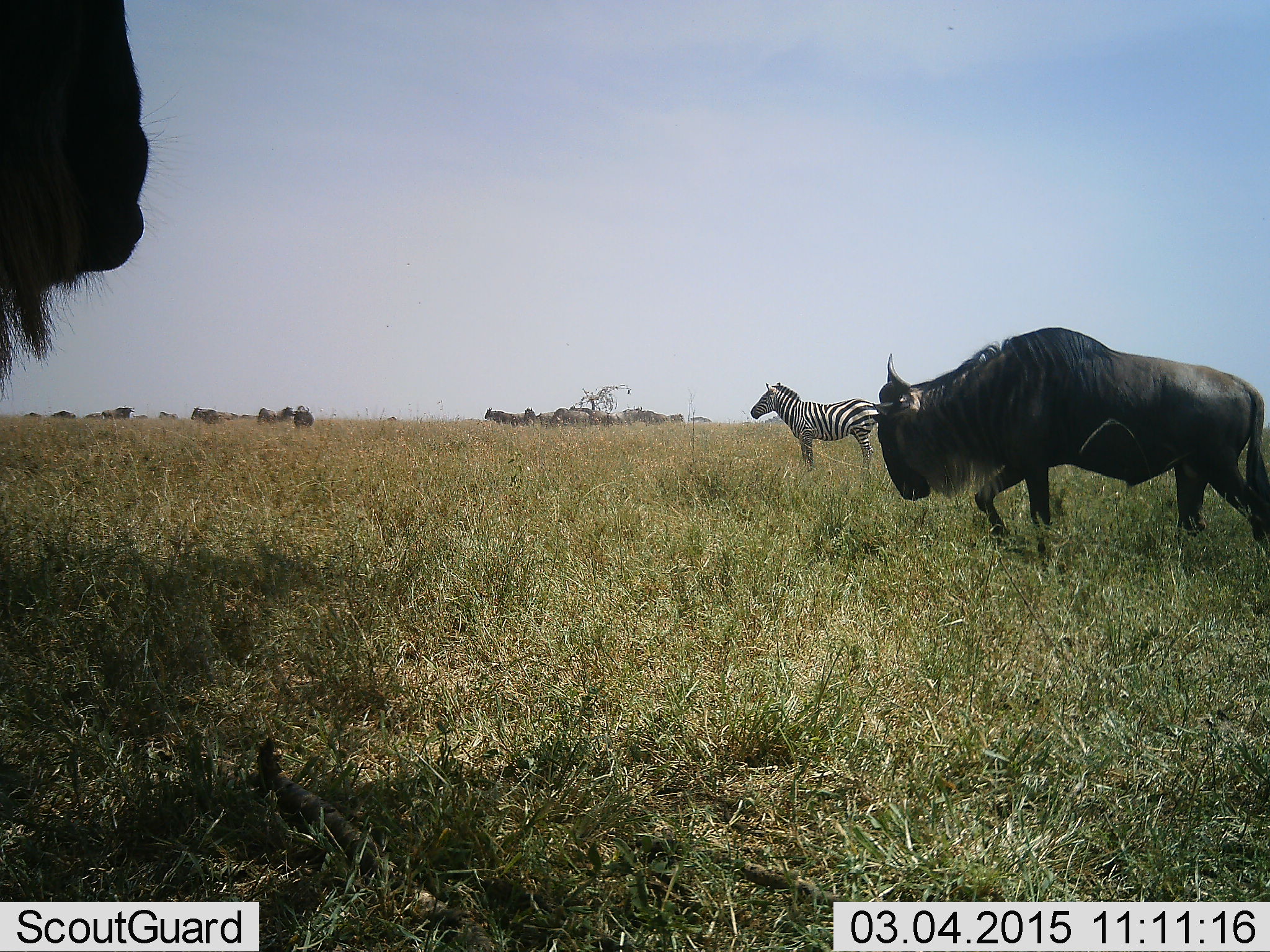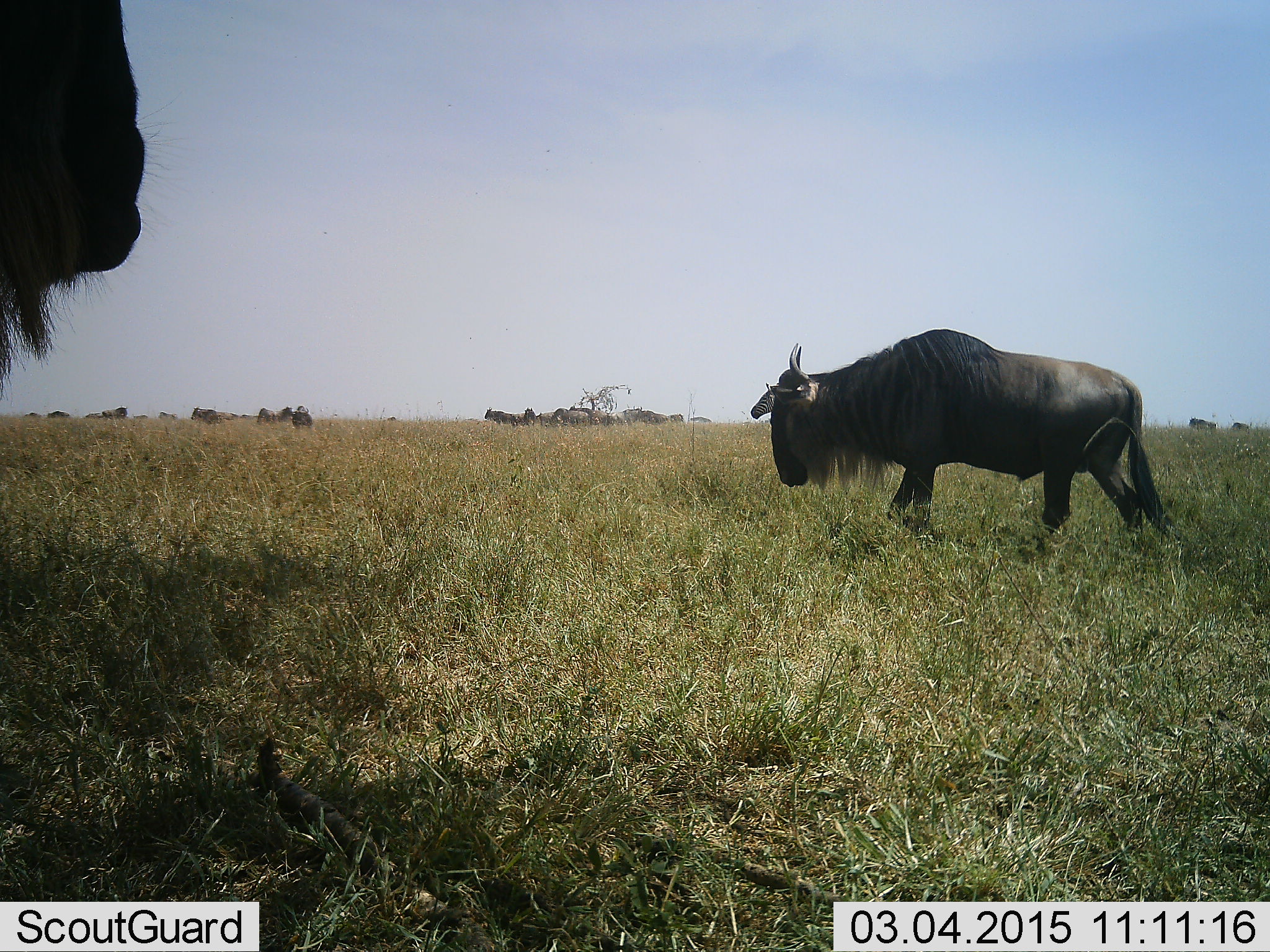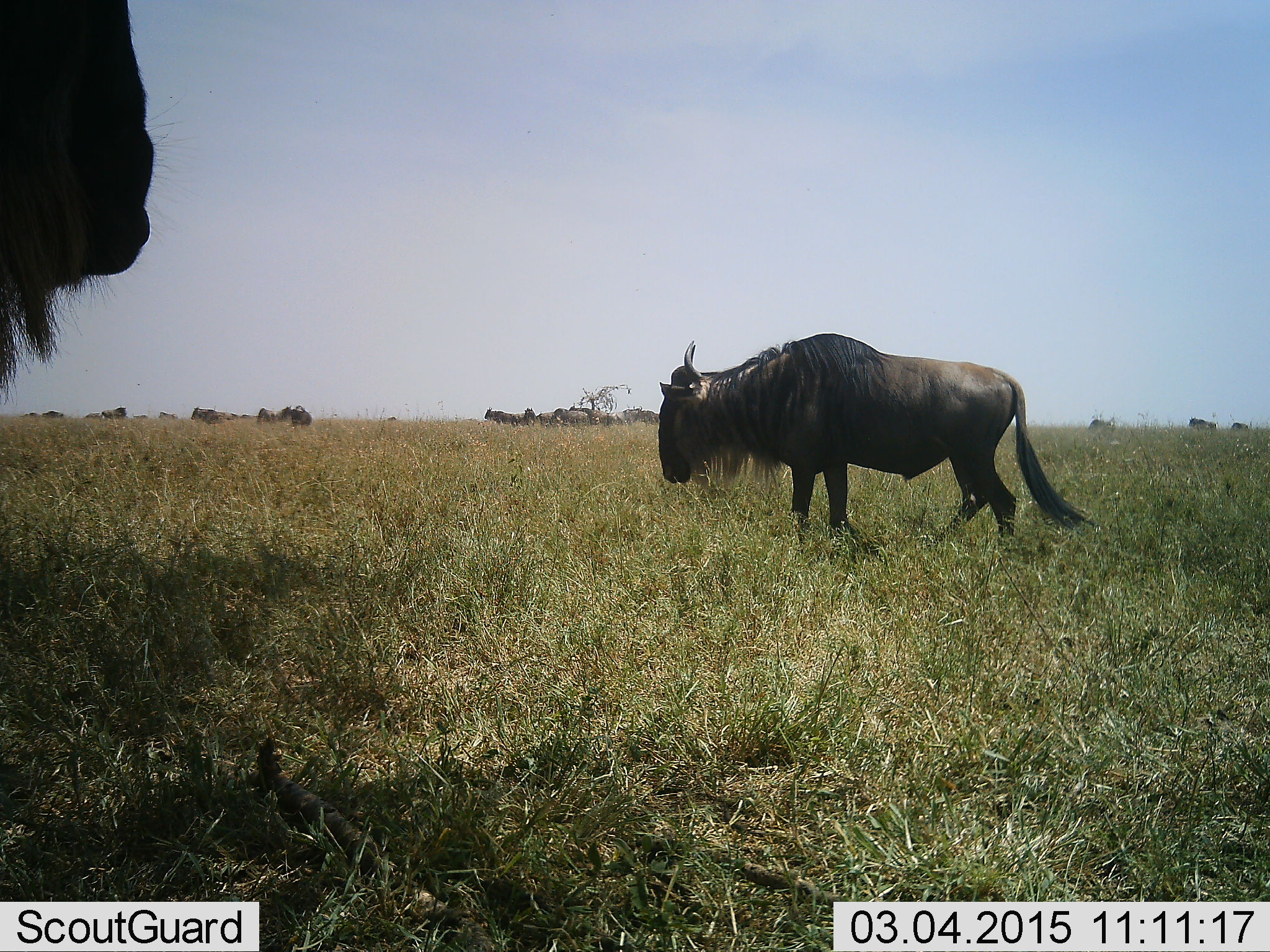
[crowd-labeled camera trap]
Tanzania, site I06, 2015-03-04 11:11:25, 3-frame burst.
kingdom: Animalia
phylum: Chordata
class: Mammalia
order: Artiodactyla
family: Bovidae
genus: Connochaetes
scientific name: Connochaetes taurinus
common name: blue wildebeest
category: wildebeest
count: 11-50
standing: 79%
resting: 7%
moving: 100%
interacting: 0%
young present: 0%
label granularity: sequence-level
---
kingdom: Animalia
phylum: Chordata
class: Mammalia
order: Perissodactyla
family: Equidae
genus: Equus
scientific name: Equus quagga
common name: plains zebra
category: zebra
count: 1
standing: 100%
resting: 0%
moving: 0%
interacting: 0%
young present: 0%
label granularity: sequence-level